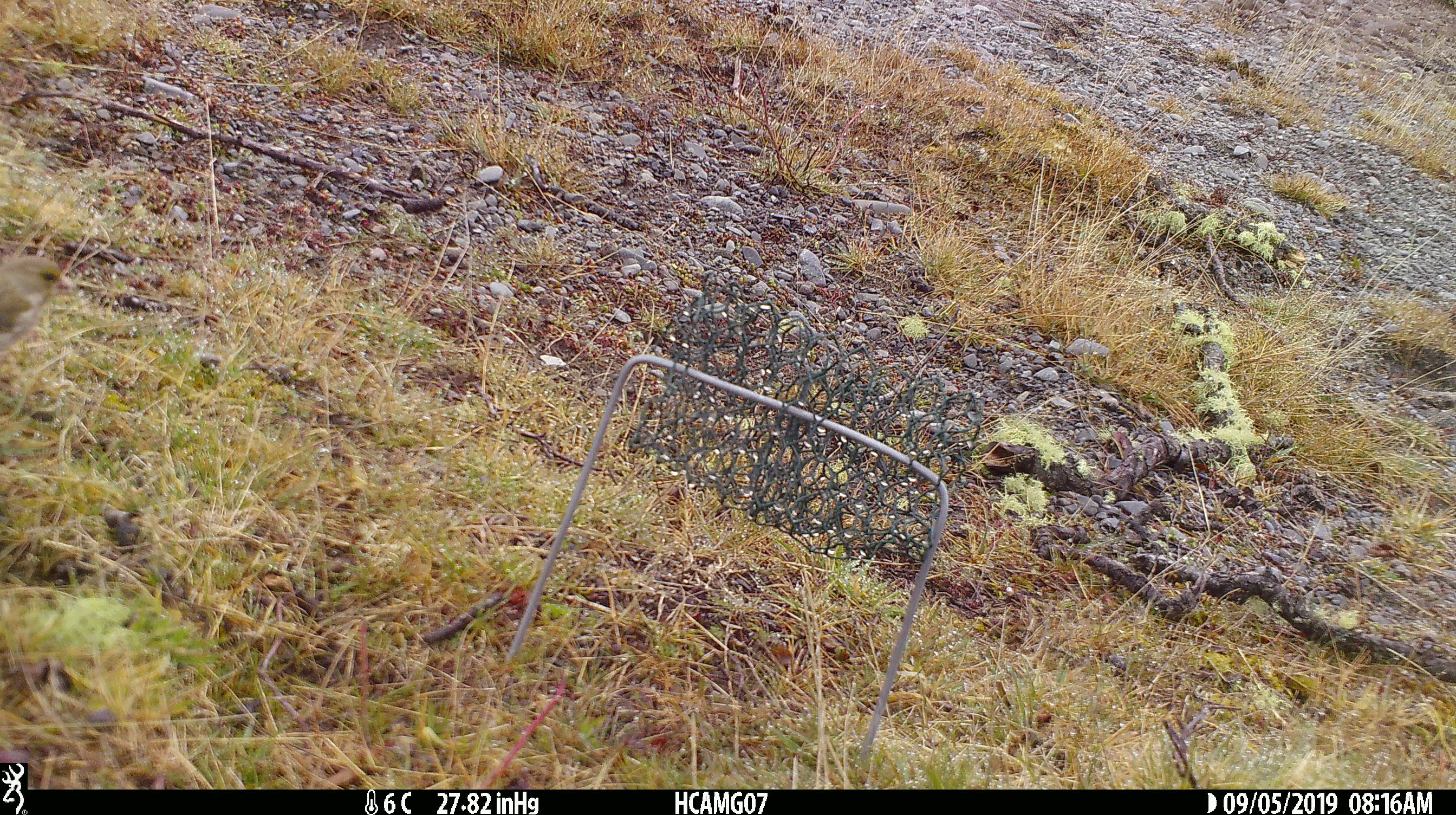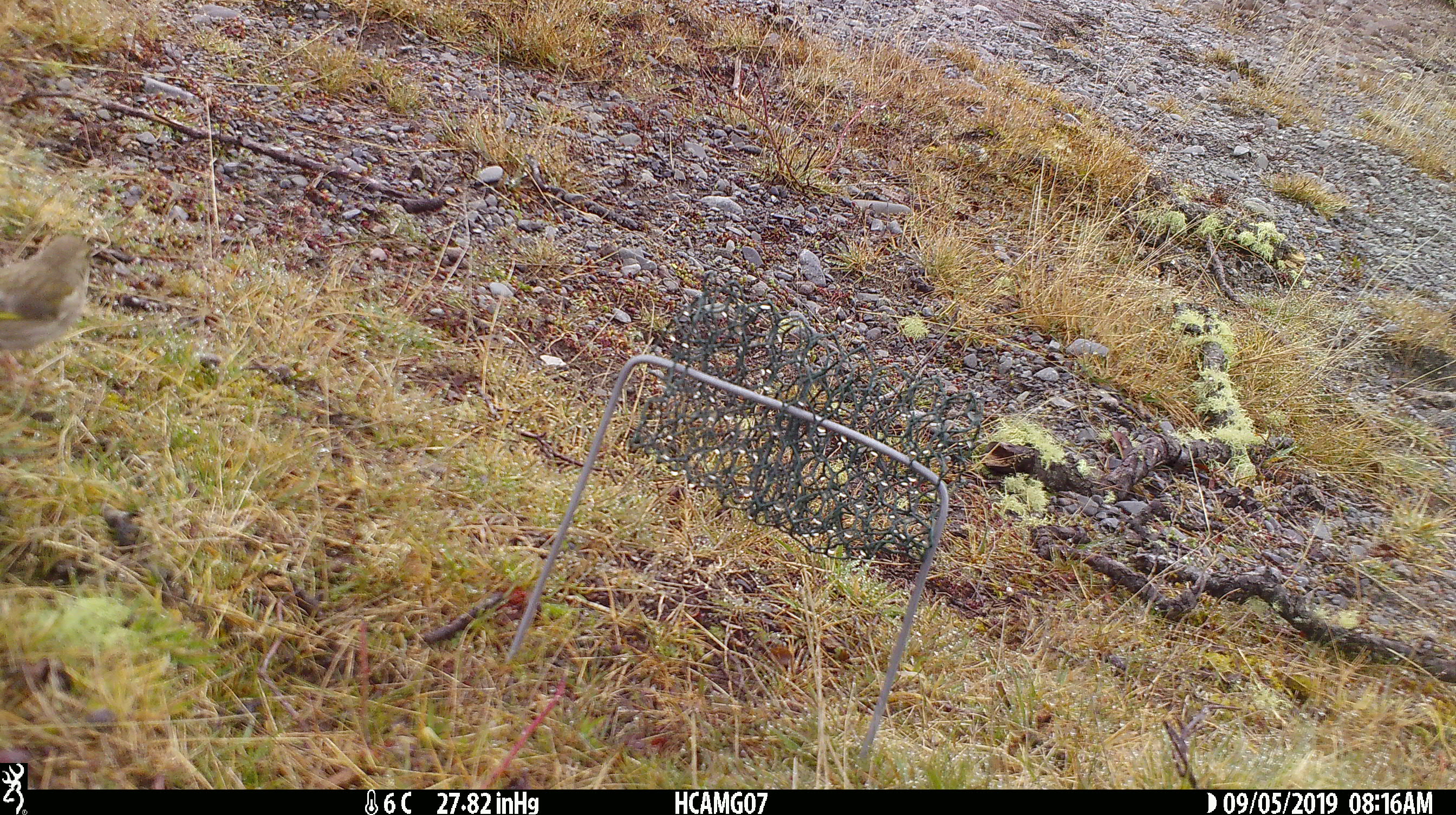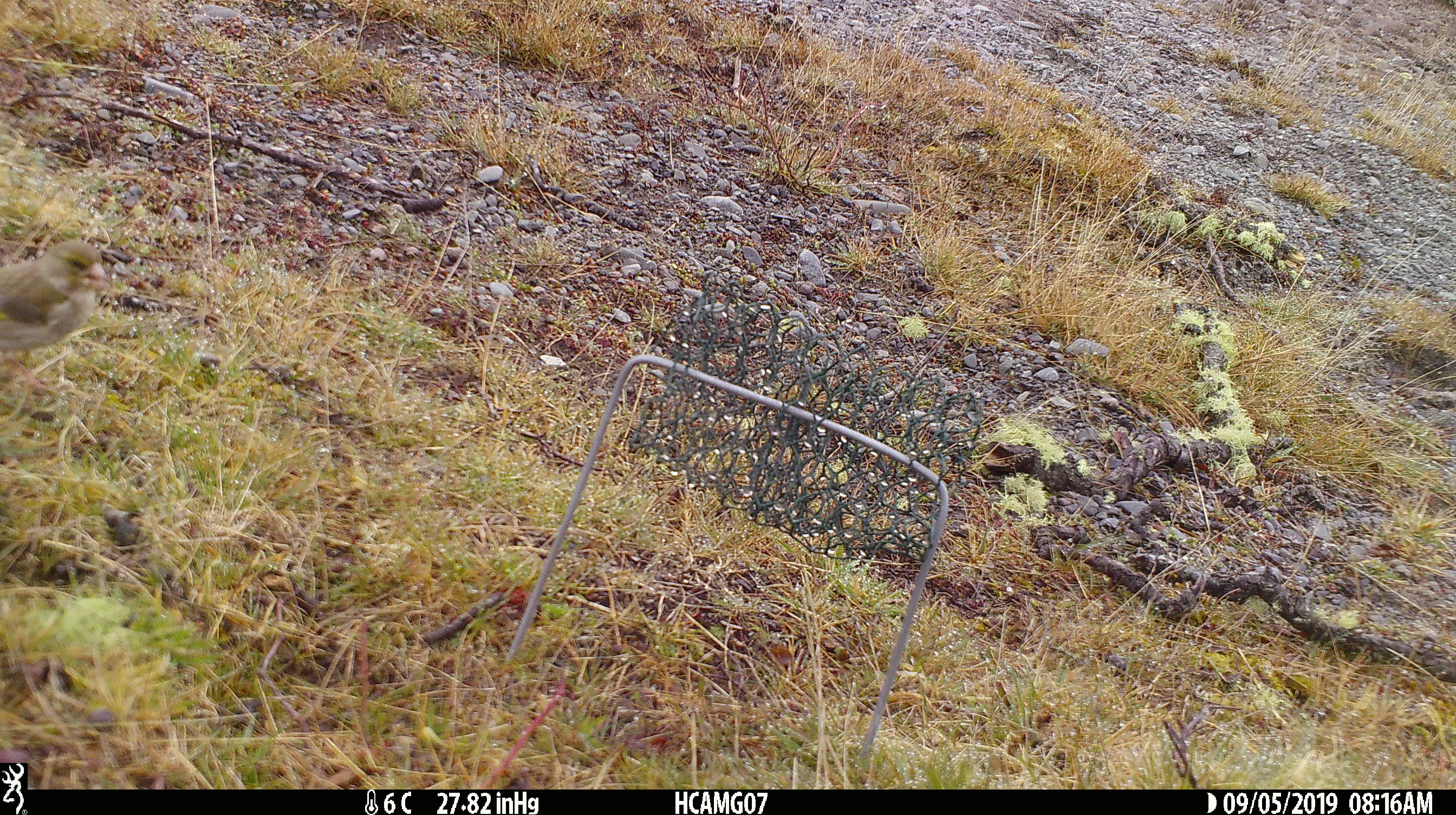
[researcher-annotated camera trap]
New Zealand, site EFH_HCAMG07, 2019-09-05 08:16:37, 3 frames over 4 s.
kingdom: Animalia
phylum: Chordata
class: Aves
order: Passeriformes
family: Fringillidae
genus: Chloris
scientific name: Chloris chloris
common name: greenfinch